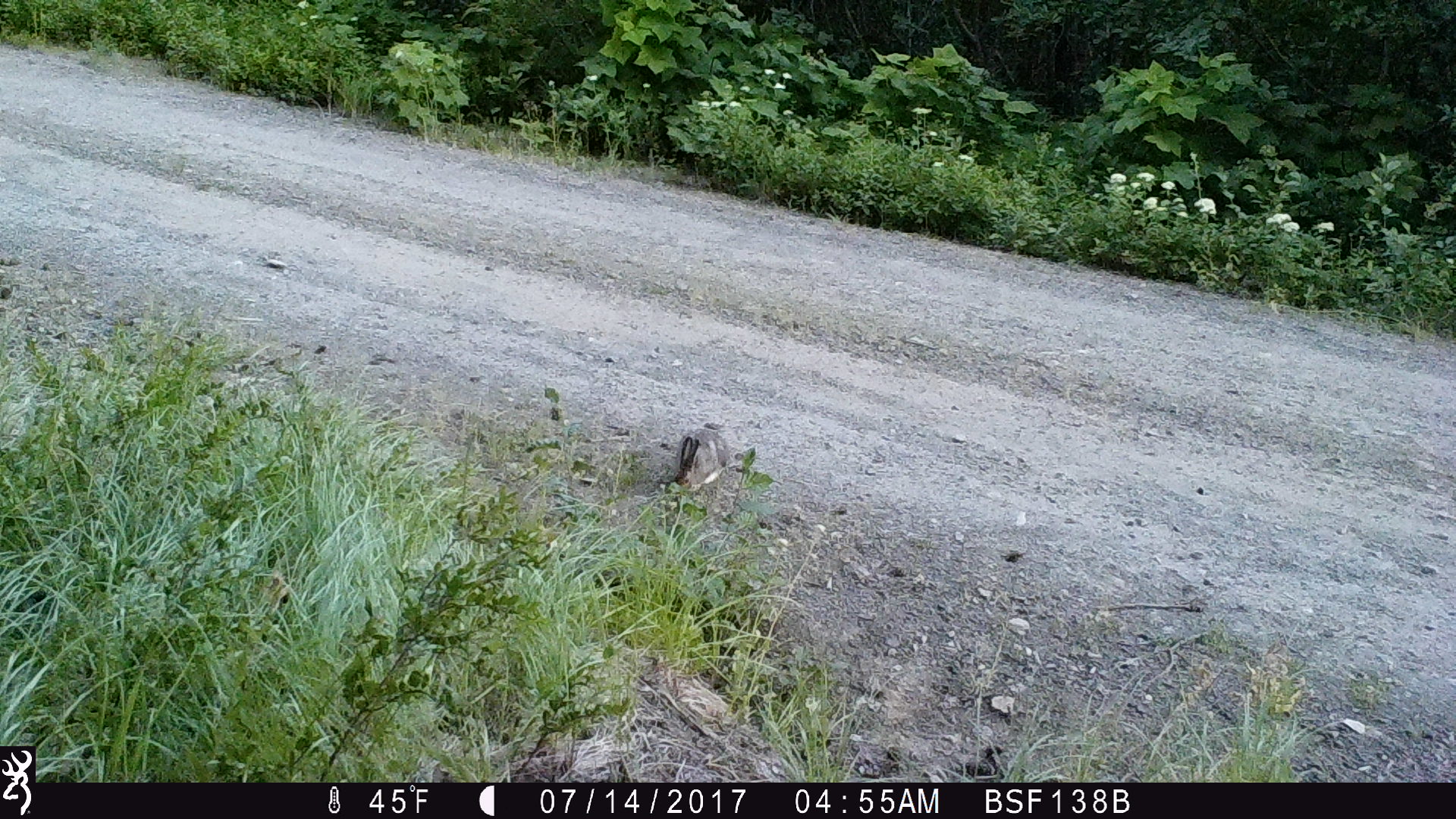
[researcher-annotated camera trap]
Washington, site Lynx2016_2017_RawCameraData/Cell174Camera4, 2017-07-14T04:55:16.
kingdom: Animalia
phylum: Chordata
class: Mammalia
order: Lagomorpha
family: Leporidae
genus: Lepus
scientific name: Lepus americanus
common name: snowshoe hare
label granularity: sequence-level